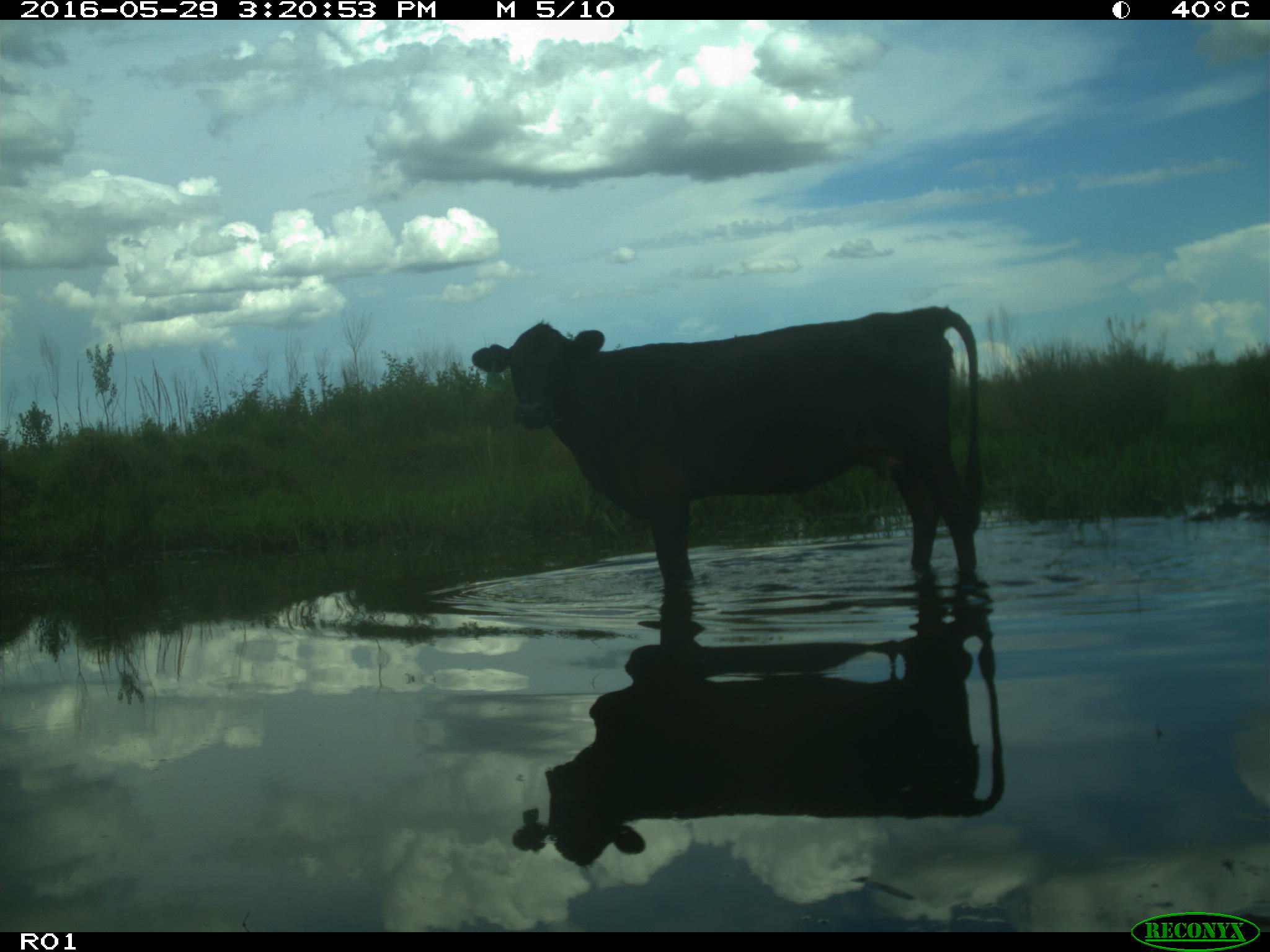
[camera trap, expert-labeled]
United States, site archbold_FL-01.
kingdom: Animalia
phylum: Chordata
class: Mammalia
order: Artiodactyla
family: Bovidae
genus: Bos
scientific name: Bos taurus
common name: domestic cow